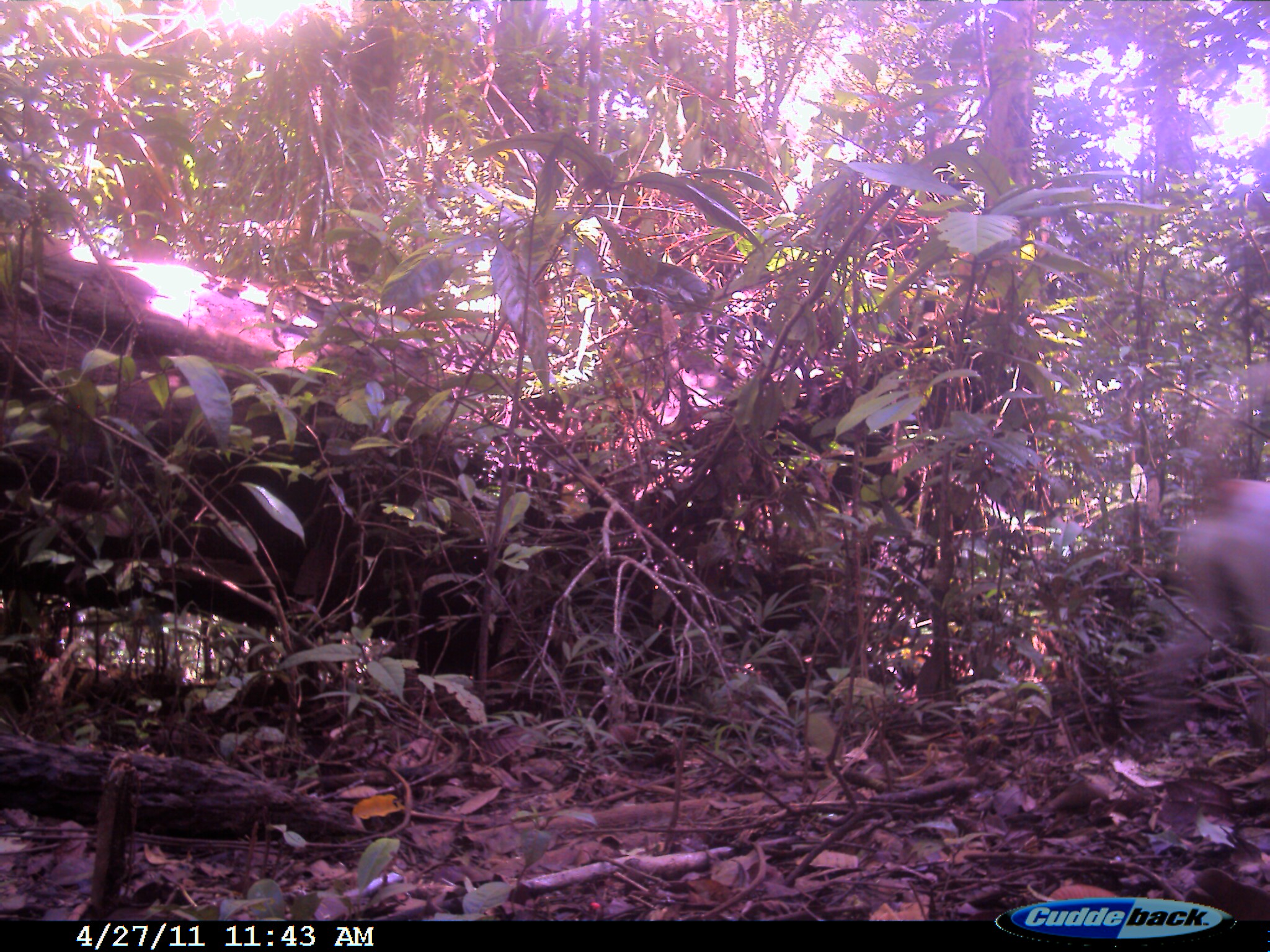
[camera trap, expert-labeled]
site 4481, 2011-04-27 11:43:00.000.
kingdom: Animalia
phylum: Chordata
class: Mammalia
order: Carnivora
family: Canidae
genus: Canis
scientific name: Canis familiaris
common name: domestic dog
Canis familiaris (domestic dog), count 1.